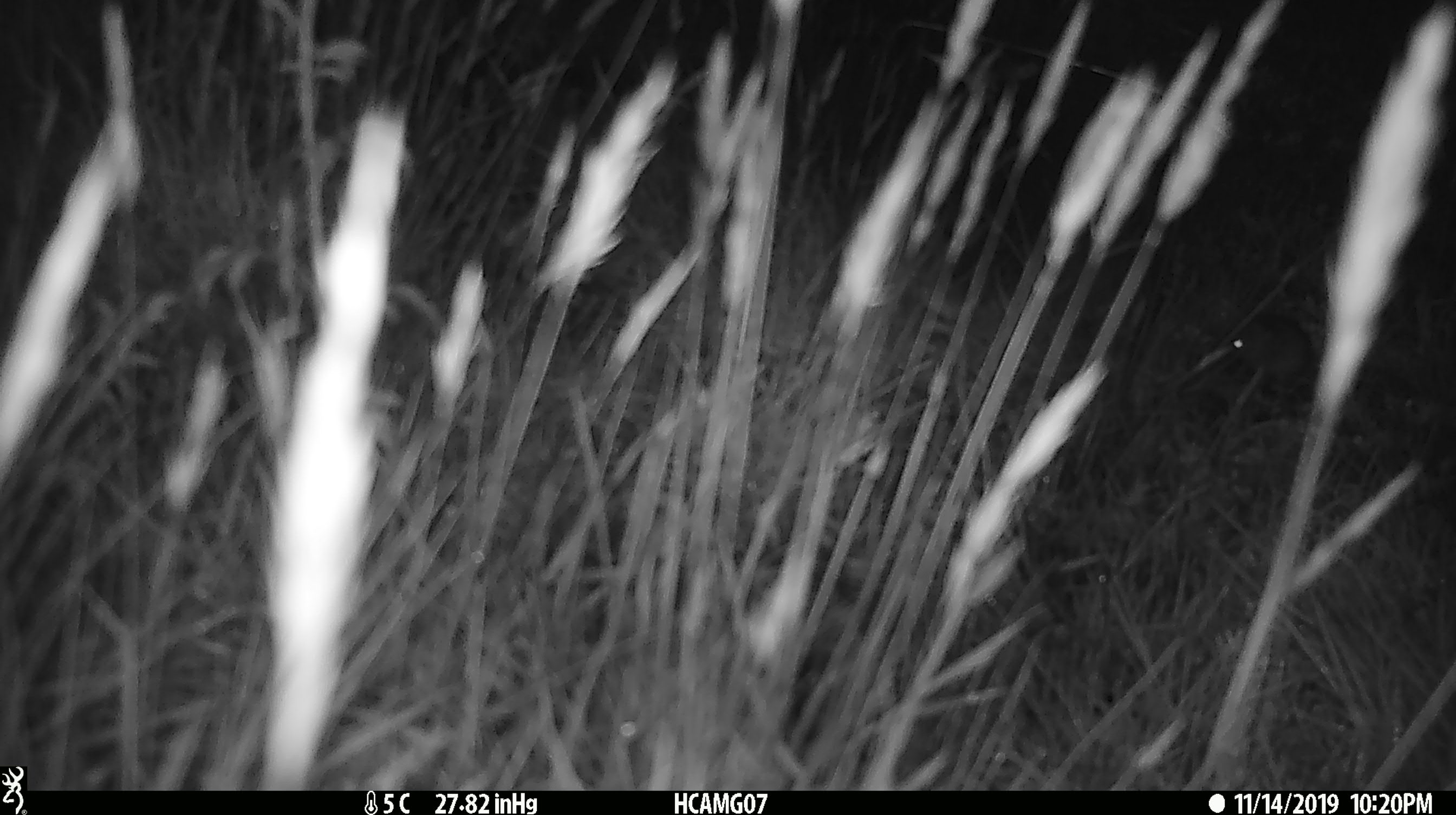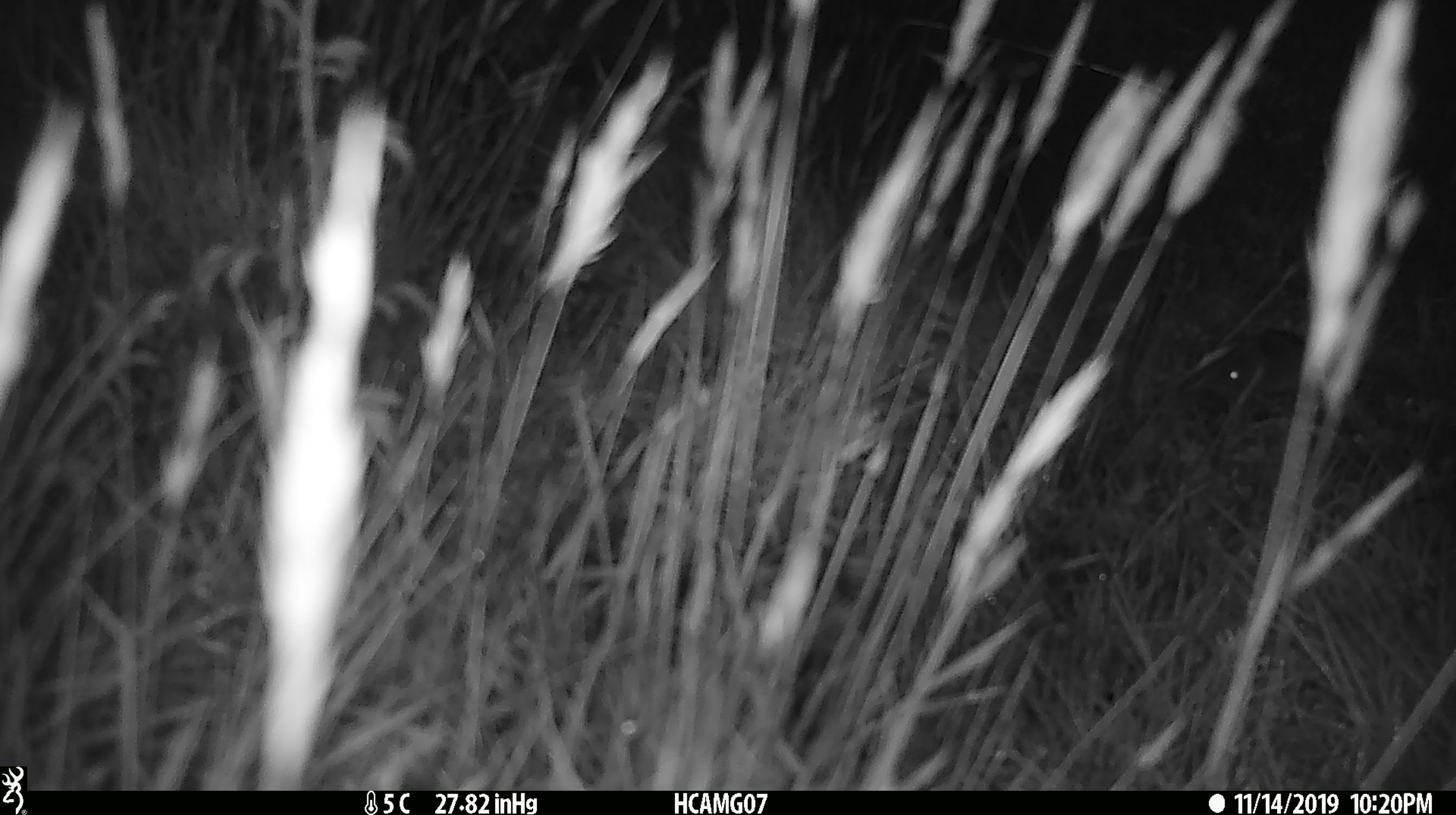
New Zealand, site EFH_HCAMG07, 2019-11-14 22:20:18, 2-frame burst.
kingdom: Animalia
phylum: Chordata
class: Mammalia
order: Rodentia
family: Muridae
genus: Mus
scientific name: Mus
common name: mouse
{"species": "mouse (Mus)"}